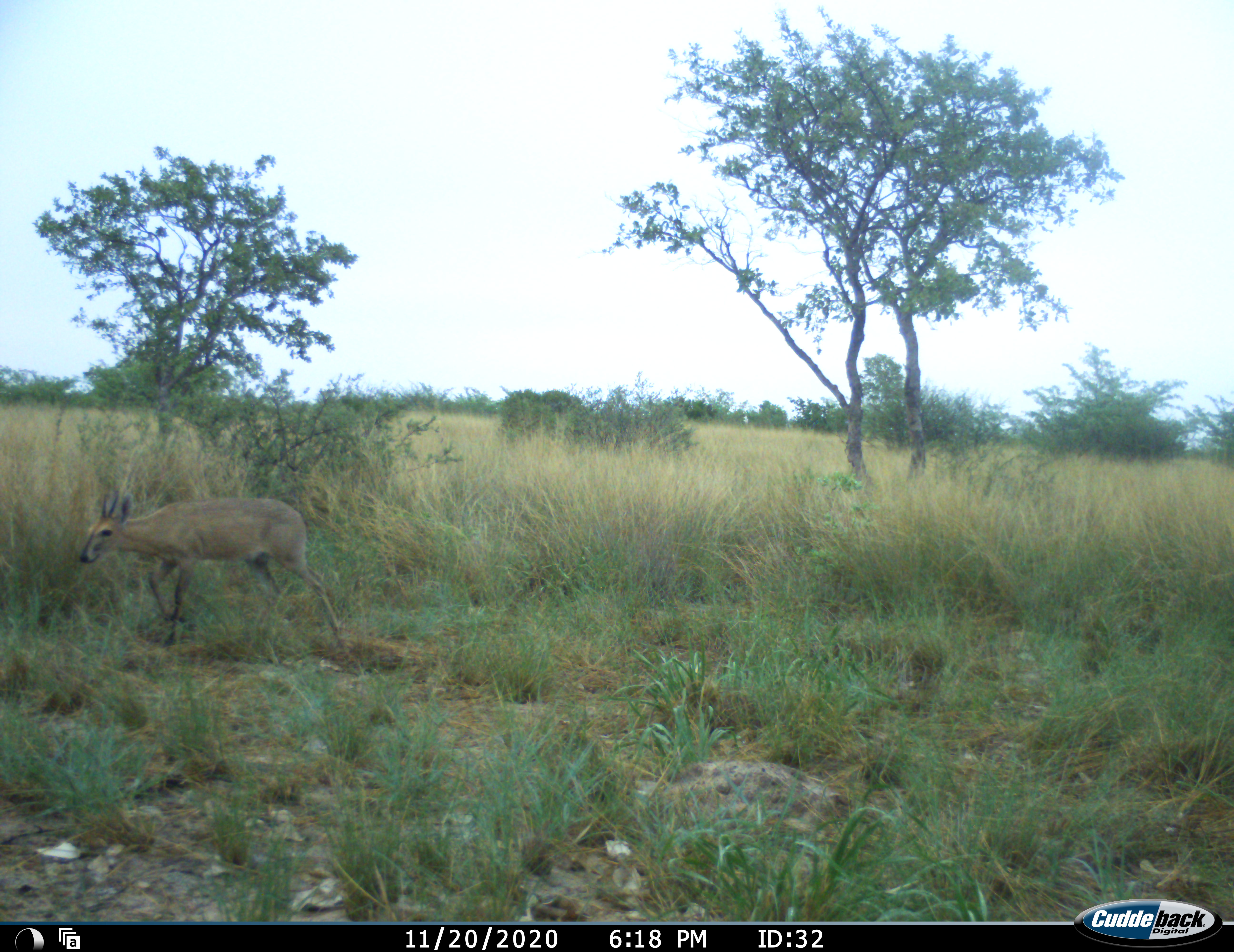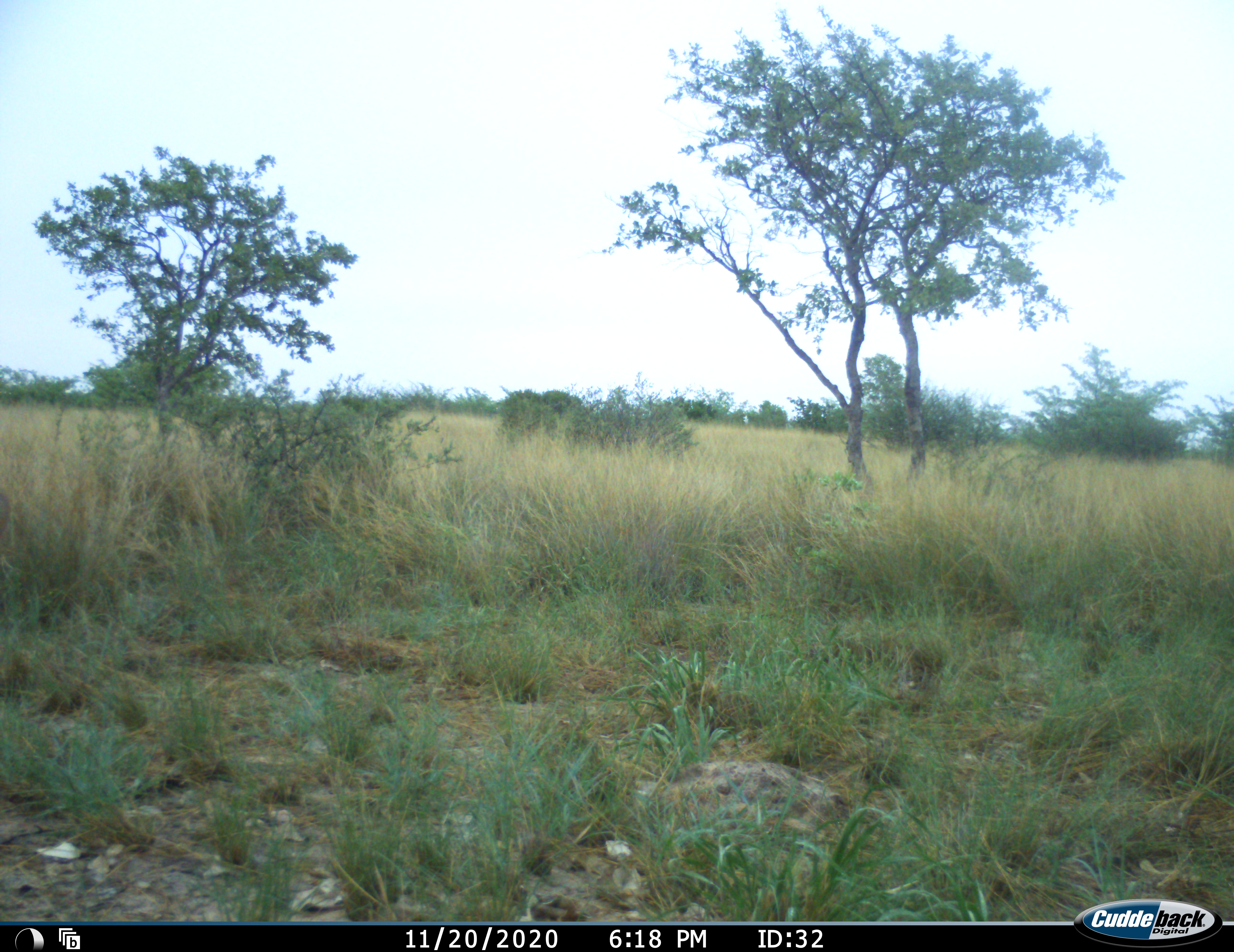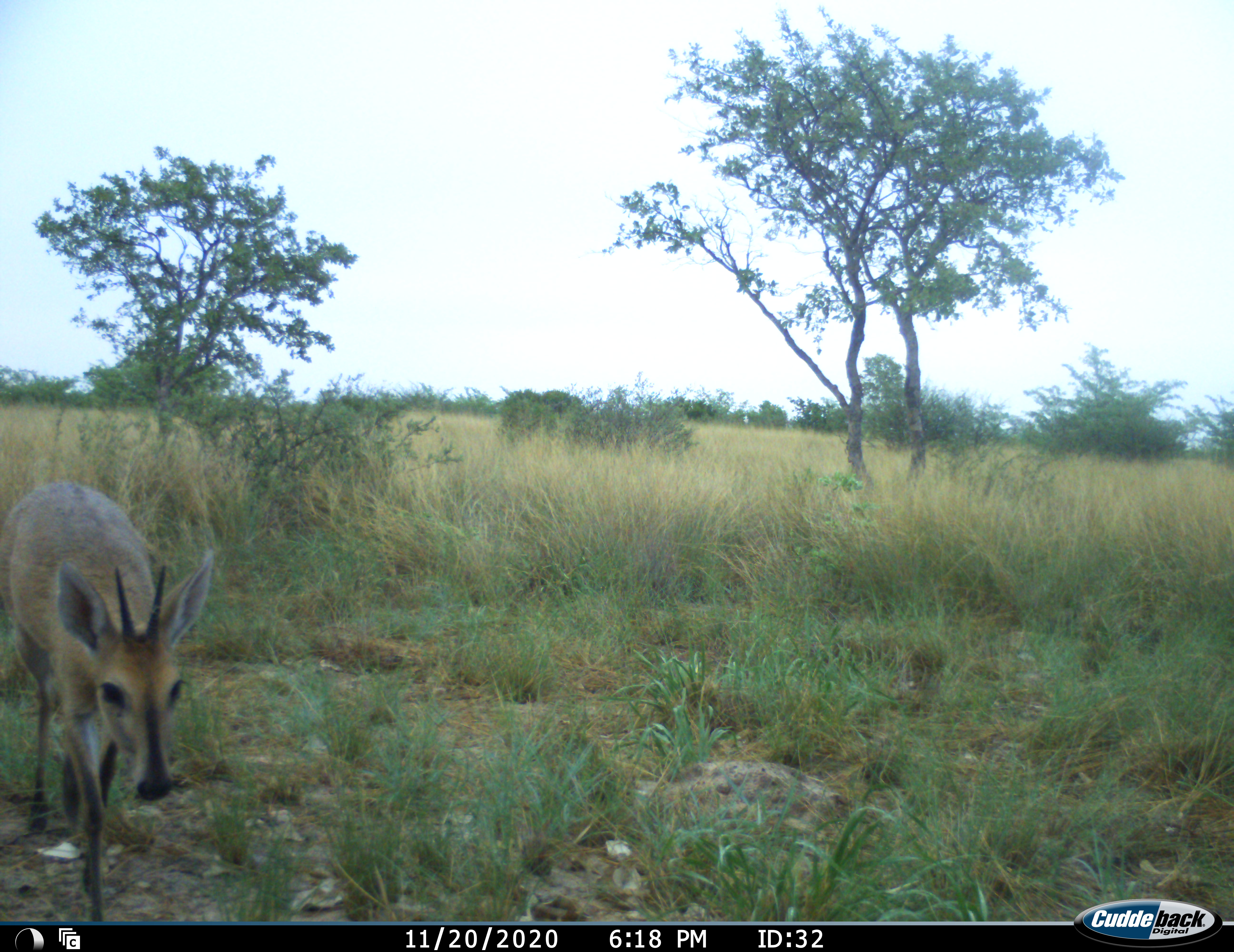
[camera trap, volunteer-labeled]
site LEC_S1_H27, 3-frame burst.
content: unidentified animal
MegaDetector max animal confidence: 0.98